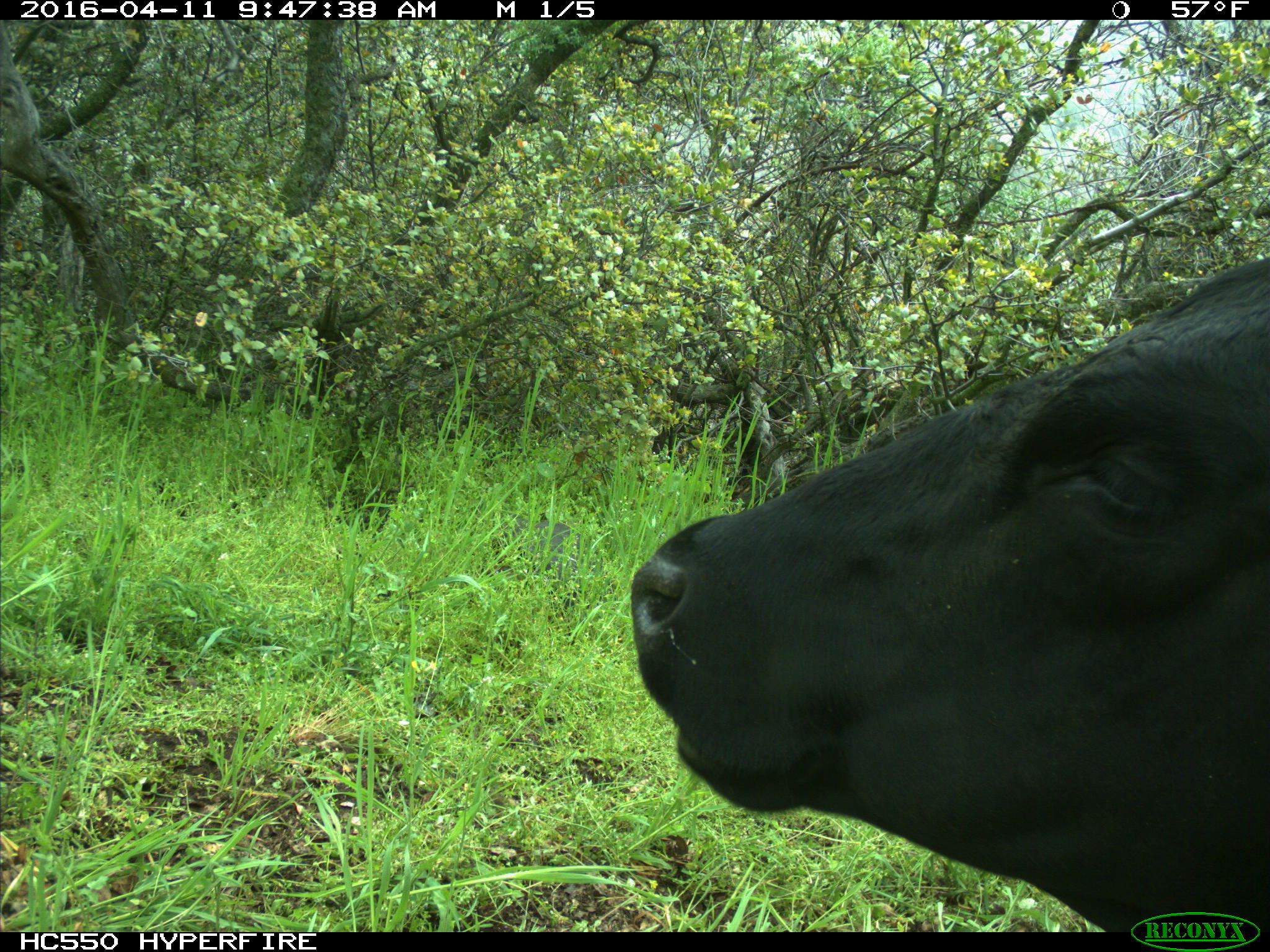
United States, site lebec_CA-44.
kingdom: Animalia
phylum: Chordata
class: Mammalia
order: Artiodactyla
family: Bovidae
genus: Bos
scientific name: Bos taurus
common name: domestic cow